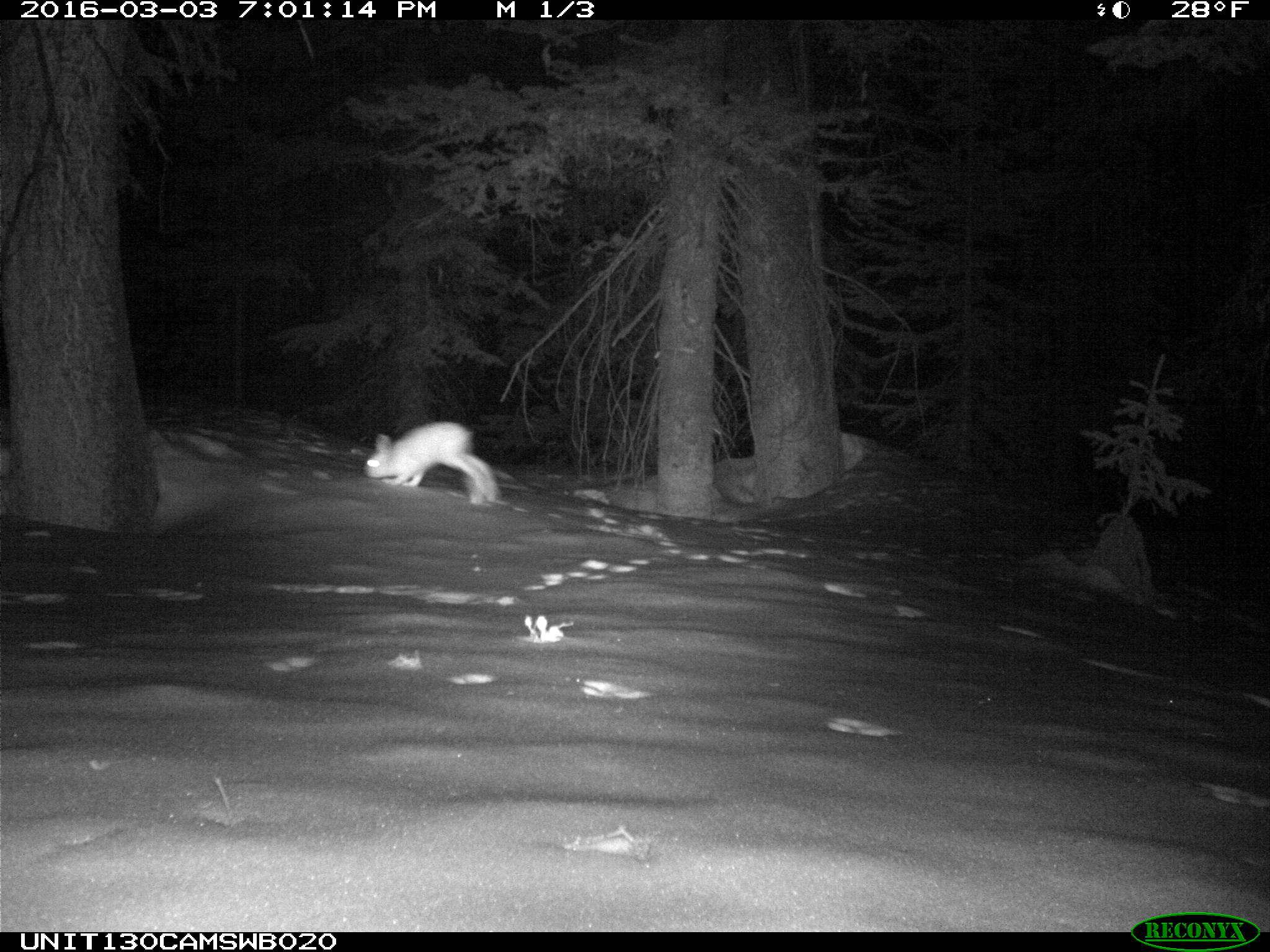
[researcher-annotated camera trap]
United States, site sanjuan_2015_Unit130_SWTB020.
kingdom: Animalia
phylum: Chordata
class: Mammalia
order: Lagomorpha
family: Leporidae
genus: Lepus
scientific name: Lepus americanus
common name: snowshoe hare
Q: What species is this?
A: Lepus americanus (snowshoe hare).